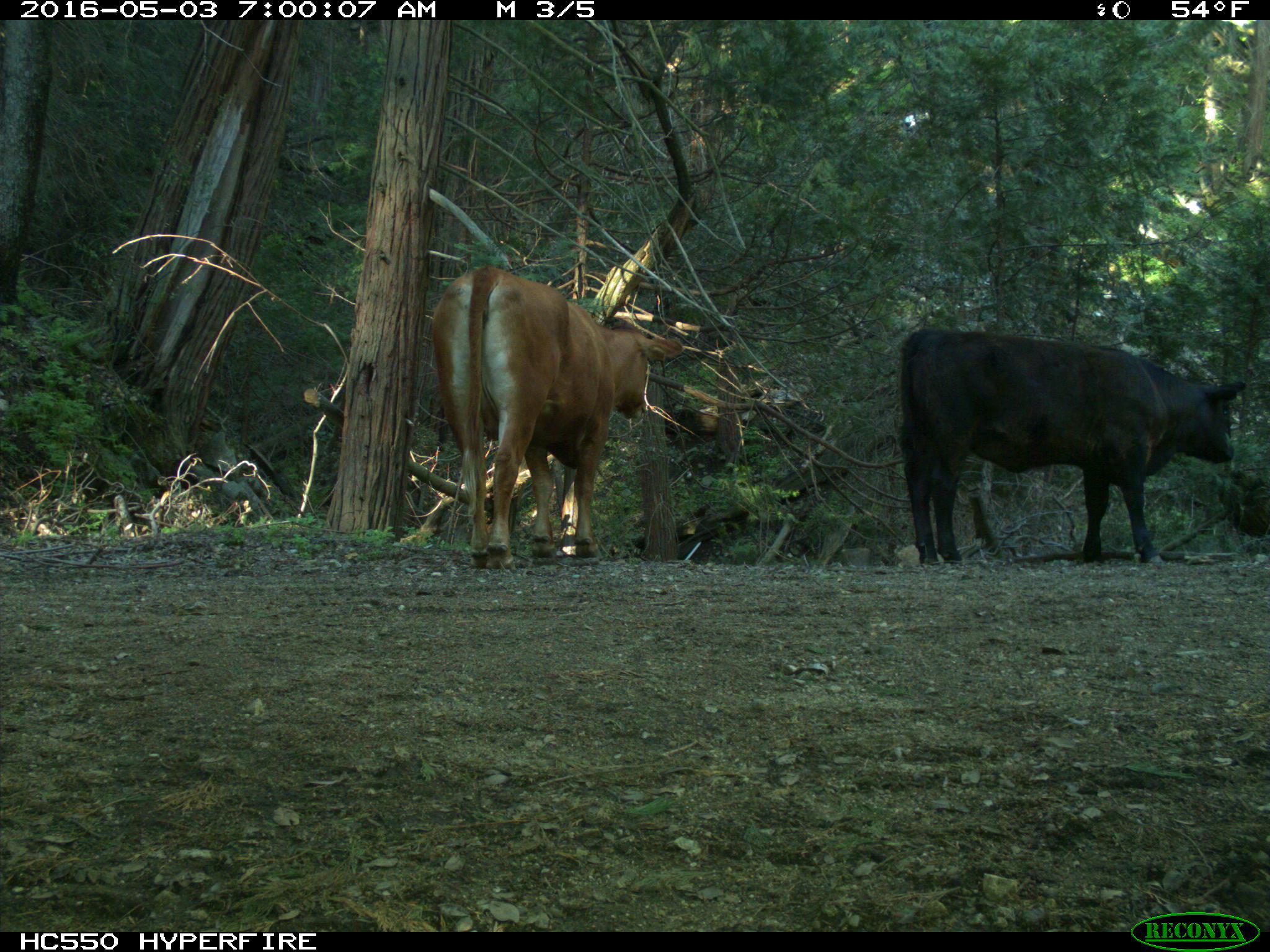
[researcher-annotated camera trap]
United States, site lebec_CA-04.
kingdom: Animalia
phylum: Chordata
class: Mammalia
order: Artiodactyla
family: Bovidae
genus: Bos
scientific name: Bos taurus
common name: domestic cow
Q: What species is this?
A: Bos taurus (domestic cow).